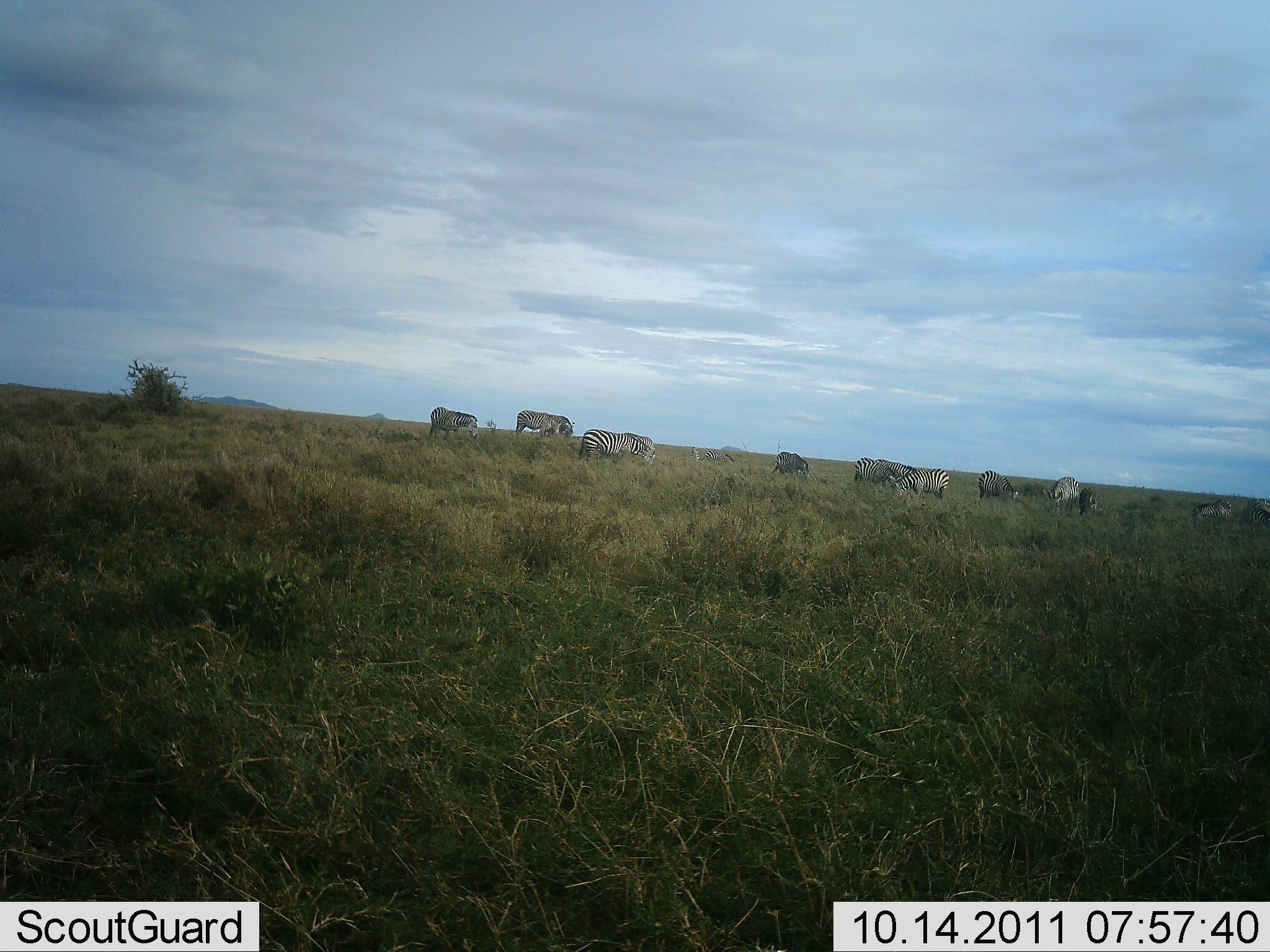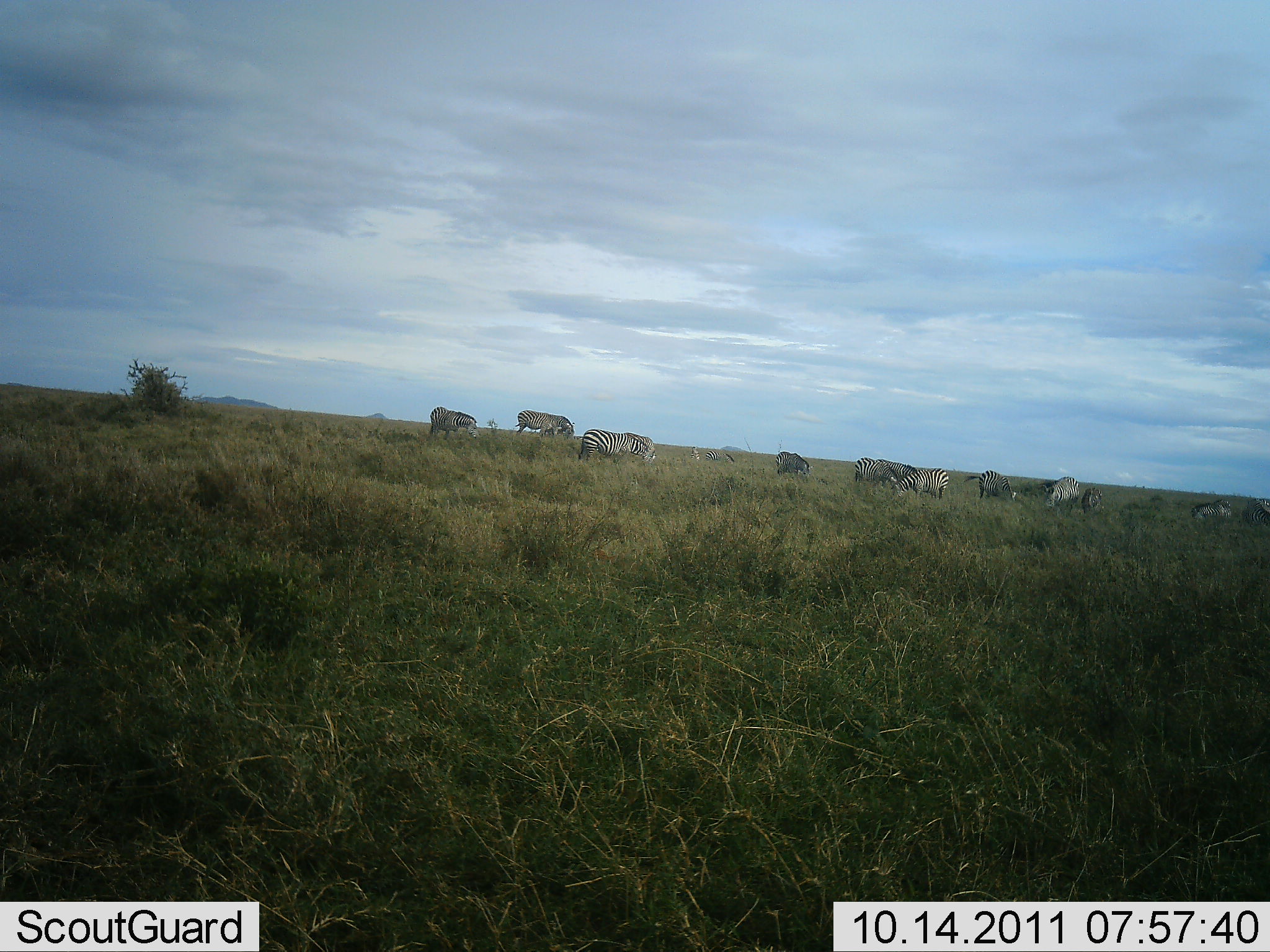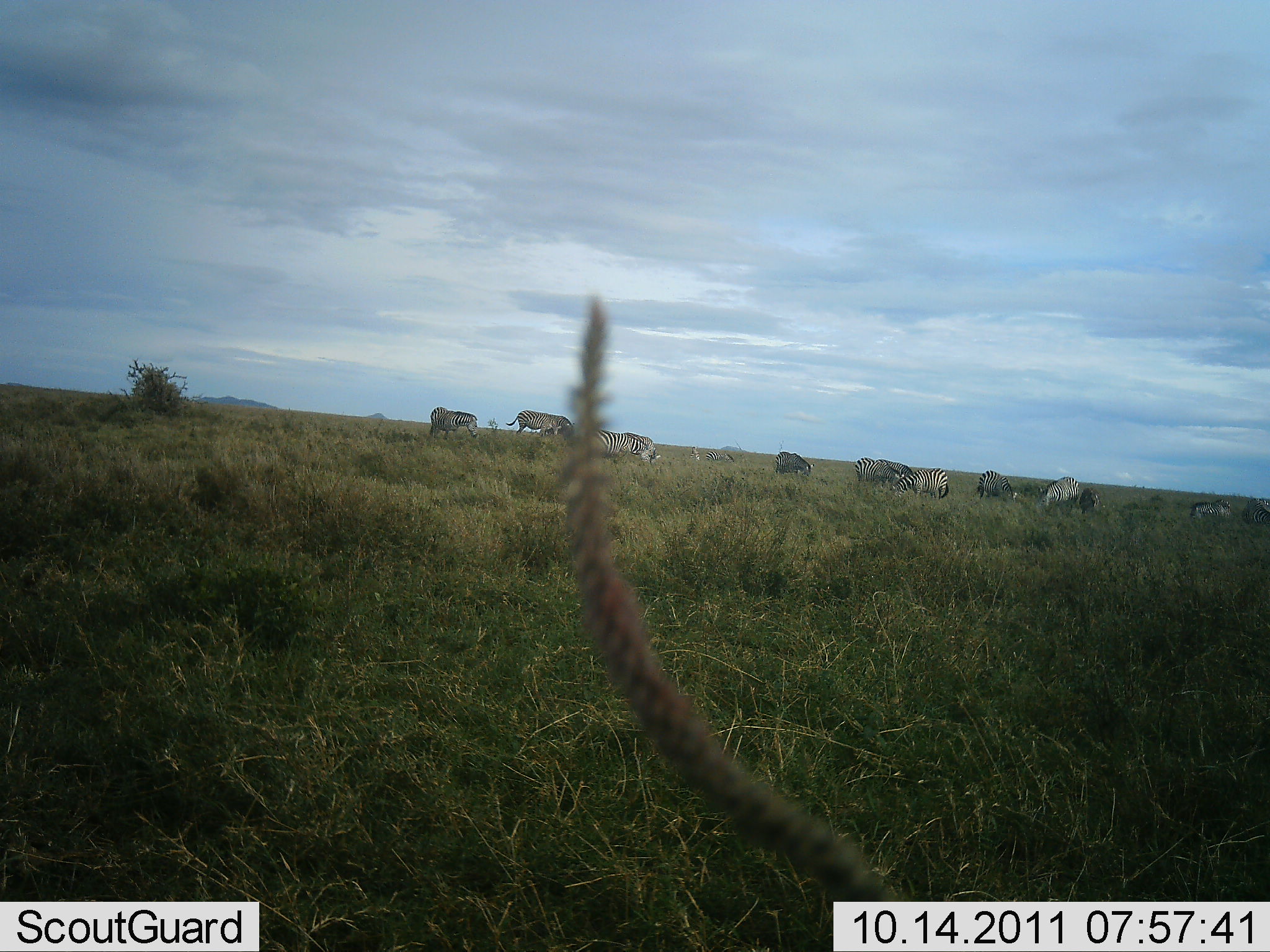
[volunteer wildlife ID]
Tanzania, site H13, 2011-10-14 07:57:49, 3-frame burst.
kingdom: Animalia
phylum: Chordata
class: Mammalia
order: Perissodactyla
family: Equidae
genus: Equus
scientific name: Equus quagga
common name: plains zebra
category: zebra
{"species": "zebra (plains zebra) (Equus quagga)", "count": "11-50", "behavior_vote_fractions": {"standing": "27%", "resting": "0%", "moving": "0%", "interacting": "0%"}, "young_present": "0%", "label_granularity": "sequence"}